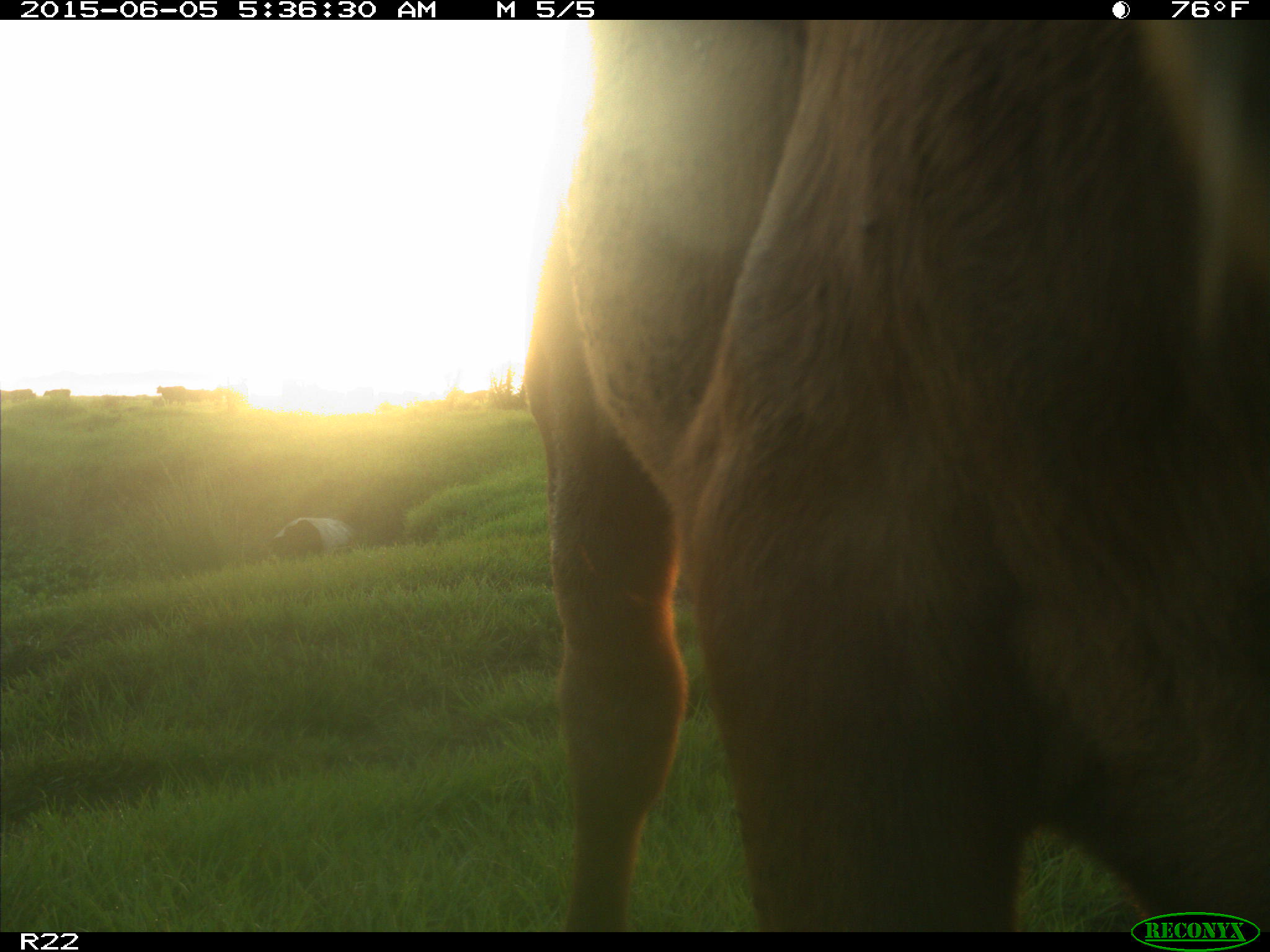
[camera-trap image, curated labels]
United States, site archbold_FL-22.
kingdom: Animalia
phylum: Chordata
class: Mammalia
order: Artiodactyla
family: Bovidae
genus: Bos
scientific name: Bos taurus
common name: domestic cow